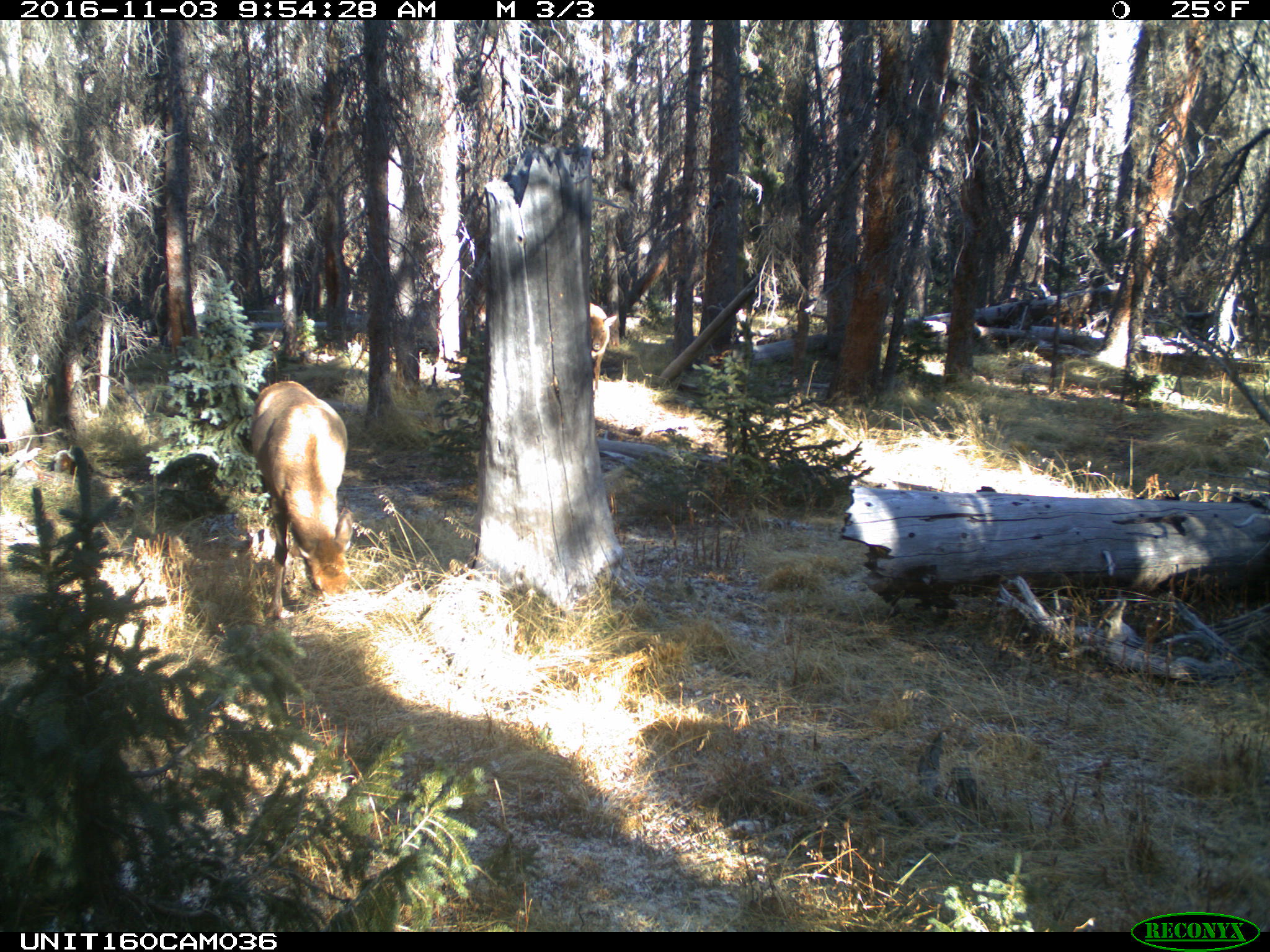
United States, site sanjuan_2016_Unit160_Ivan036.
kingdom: Animalia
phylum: Chordata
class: Mammalia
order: Artiodactyla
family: Cervidae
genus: Cervus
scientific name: Cervus elaphus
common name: red deer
Cervus elaphus (red deer).